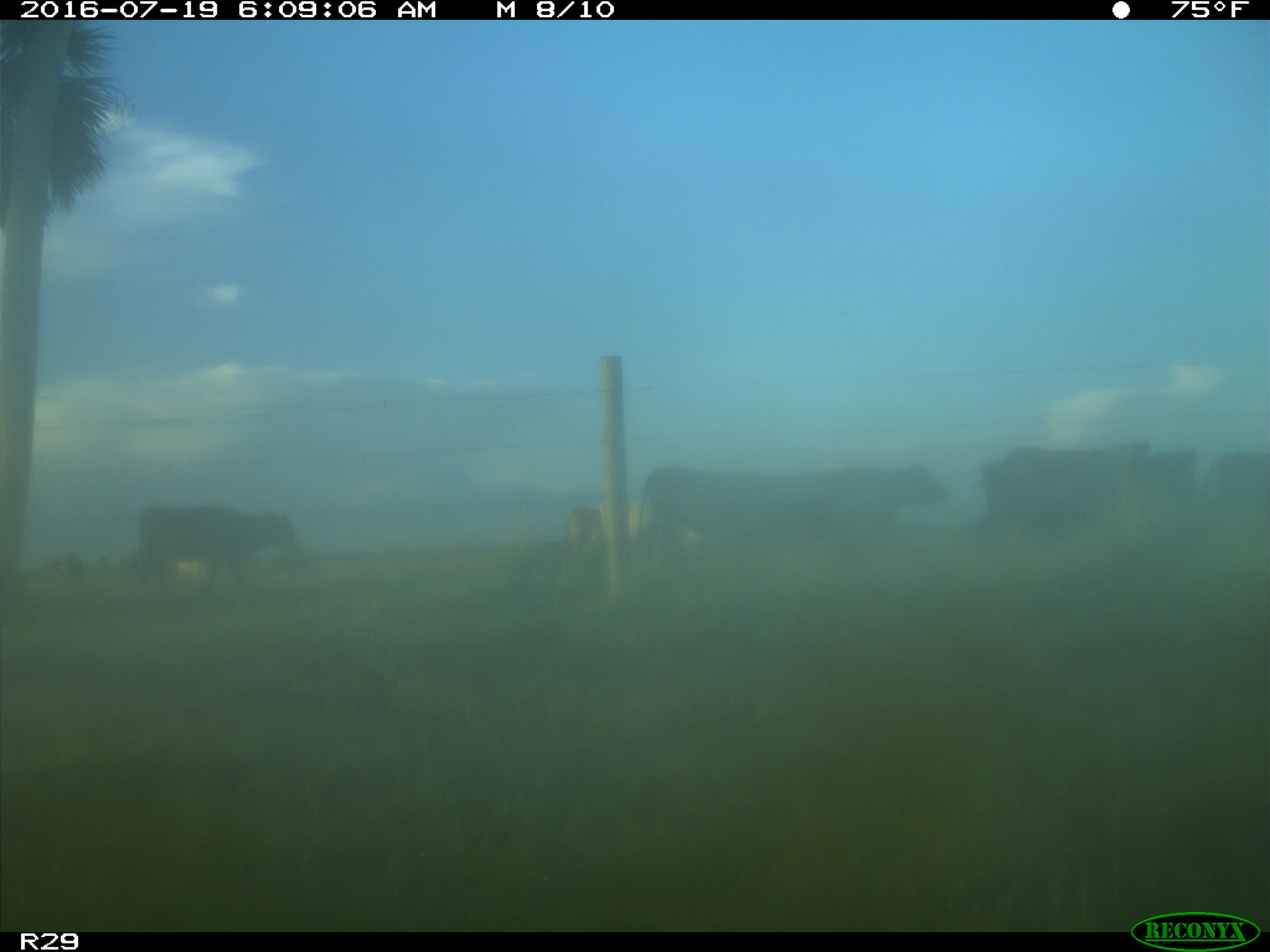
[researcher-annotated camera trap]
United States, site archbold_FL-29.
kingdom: Animalia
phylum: Chordata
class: Mammalia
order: Artiodactyla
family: Bovidae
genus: Bos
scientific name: Bos taurus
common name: domestic cow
Bos taurus (domestic cow).